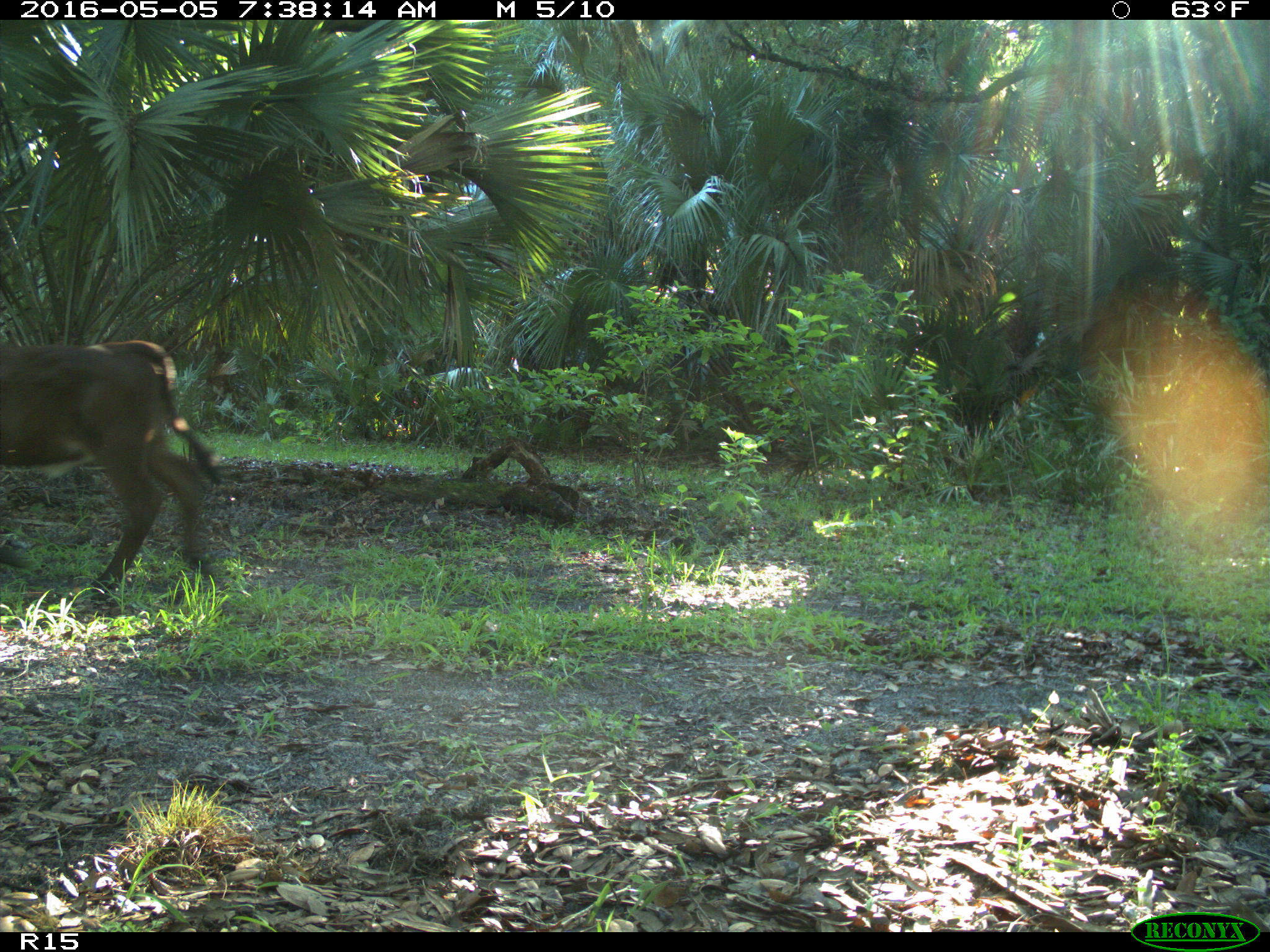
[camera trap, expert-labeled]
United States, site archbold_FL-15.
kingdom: Animalia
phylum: Chordata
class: Mammalia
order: Artiodactyla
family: Bovidae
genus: Bos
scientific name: Bos taurus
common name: domestic cow